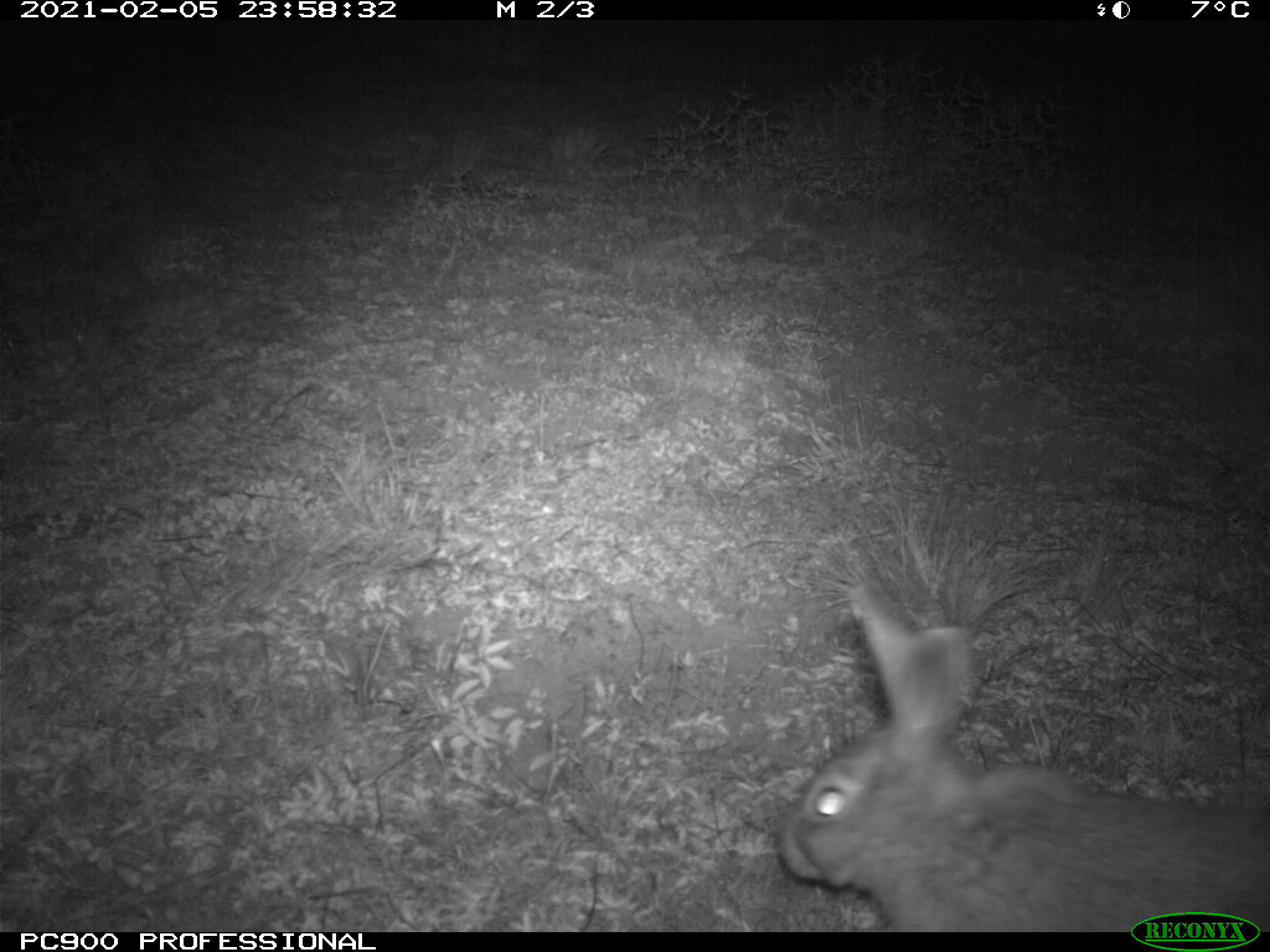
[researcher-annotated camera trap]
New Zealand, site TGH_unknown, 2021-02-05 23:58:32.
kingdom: Animalia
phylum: Chordata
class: Mammalia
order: Lagomorpha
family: Leporidae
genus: Oryctolagus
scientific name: Oryctolagus cuniculus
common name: european rabbit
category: rabbit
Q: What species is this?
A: Rabbit (european rabbit) (Oryctolagus cuniculus).